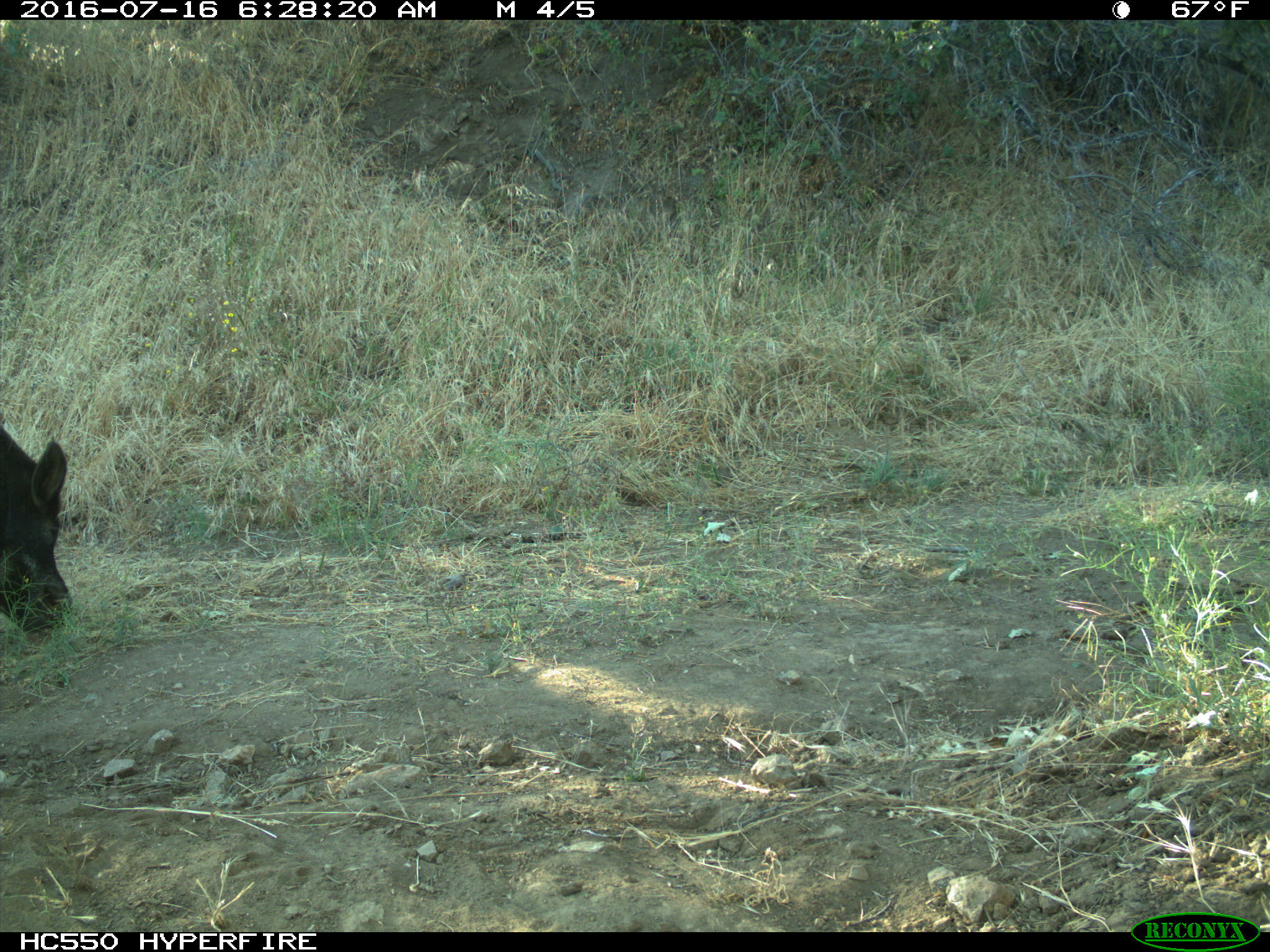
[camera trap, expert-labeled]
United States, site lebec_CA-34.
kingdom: Animalia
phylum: Chordata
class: Mammalia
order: Artiodactyla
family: Suidae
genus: Sus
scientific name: Sus scrofa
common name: wild boar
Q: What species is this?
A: Sus scrofa (wild boar).